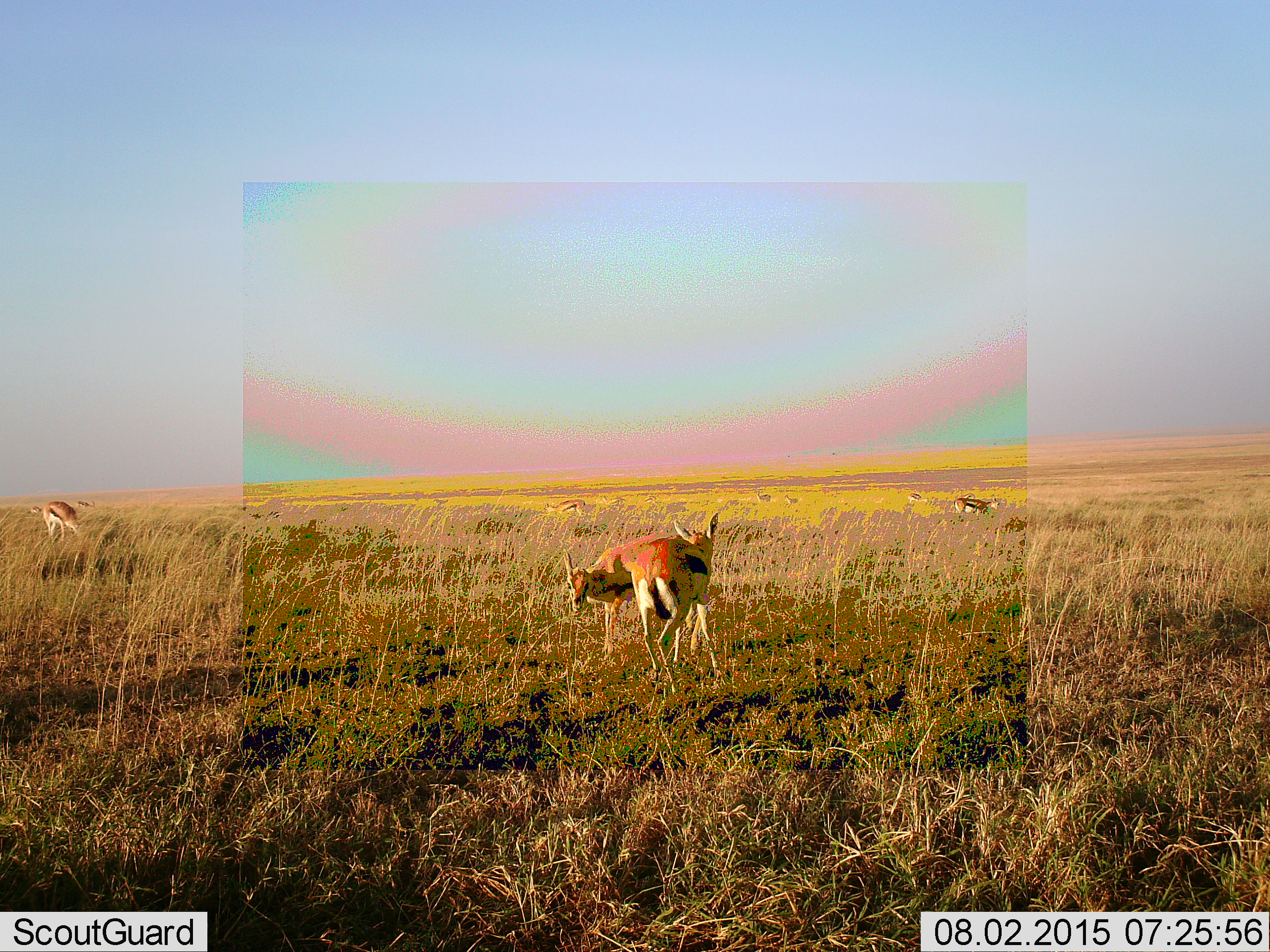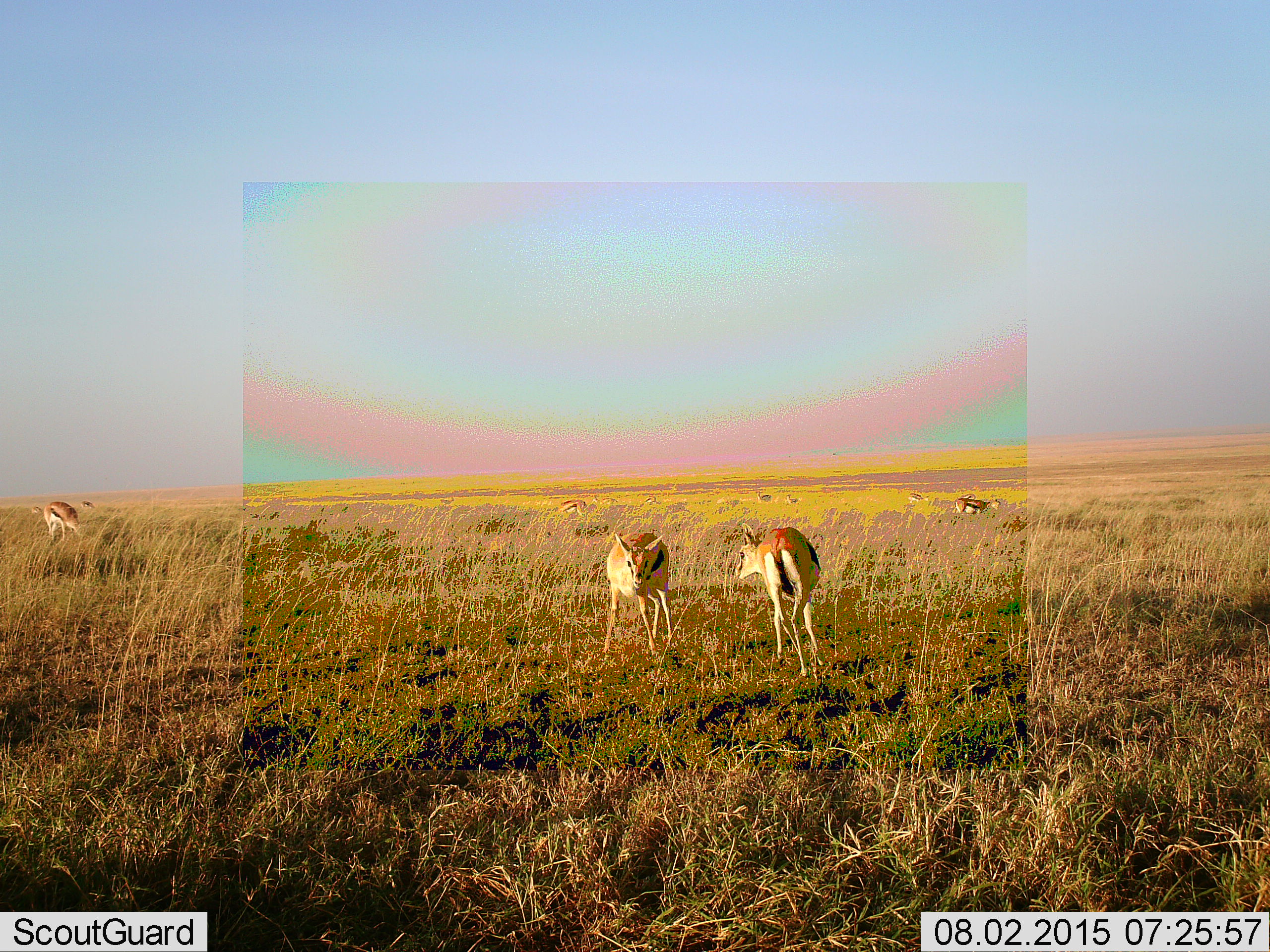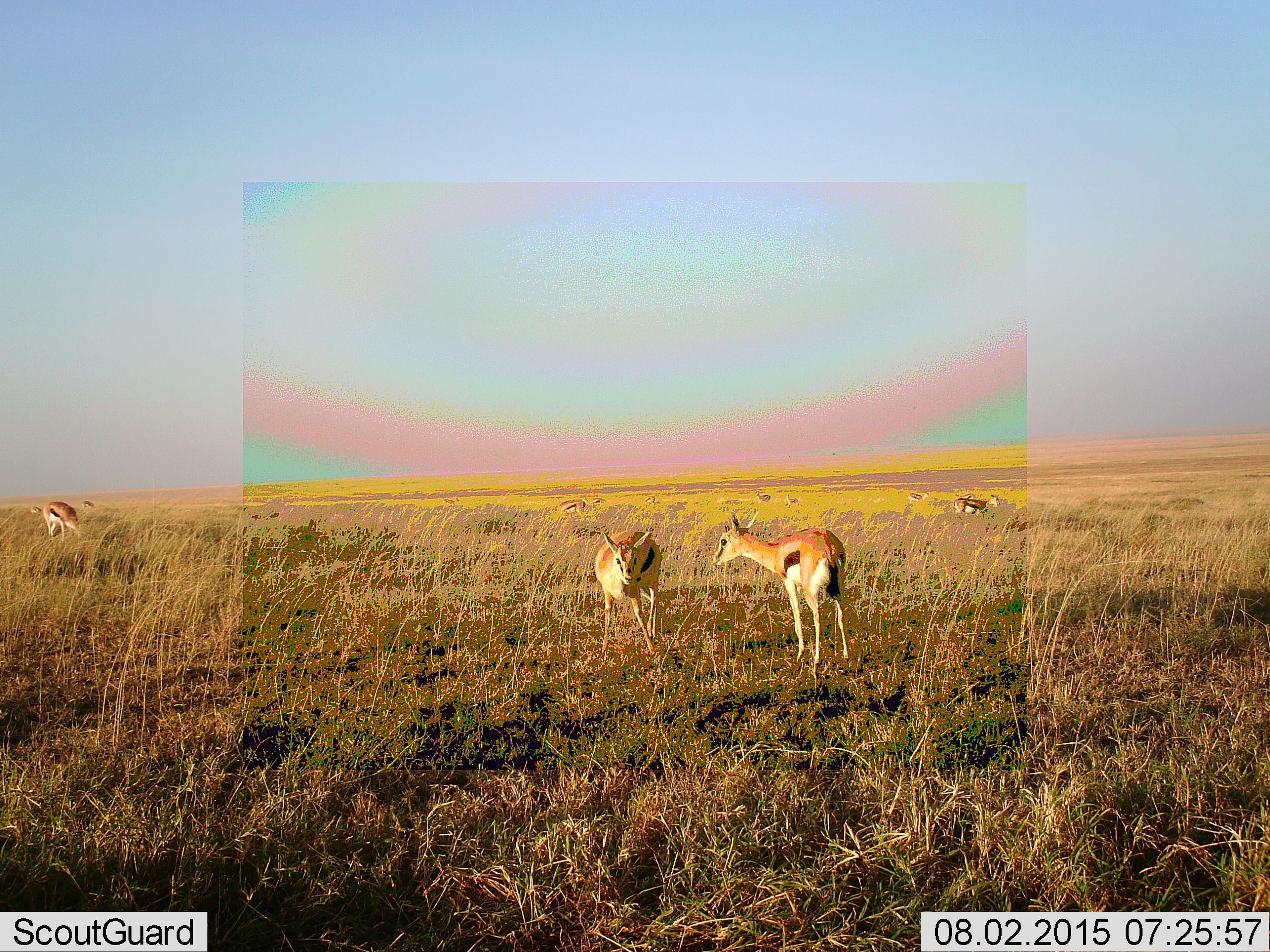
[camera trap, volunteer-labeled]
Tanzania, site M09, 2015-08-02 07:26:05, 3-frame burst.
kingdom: Animalia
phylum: Chordata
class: Mammalia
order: Artiodactyla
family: Bovidae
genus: Eudorcas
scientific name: Eudorcas thomsonii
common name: thomson's gazelle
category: gazellethomsons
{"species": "gazellethomsons (thomson's gazelle) (Eudorcas thomsonii)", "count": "11-50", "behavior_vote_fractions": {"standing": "50%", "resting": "0%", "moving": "70%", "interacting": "10%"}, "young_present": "0%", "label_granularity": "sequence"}